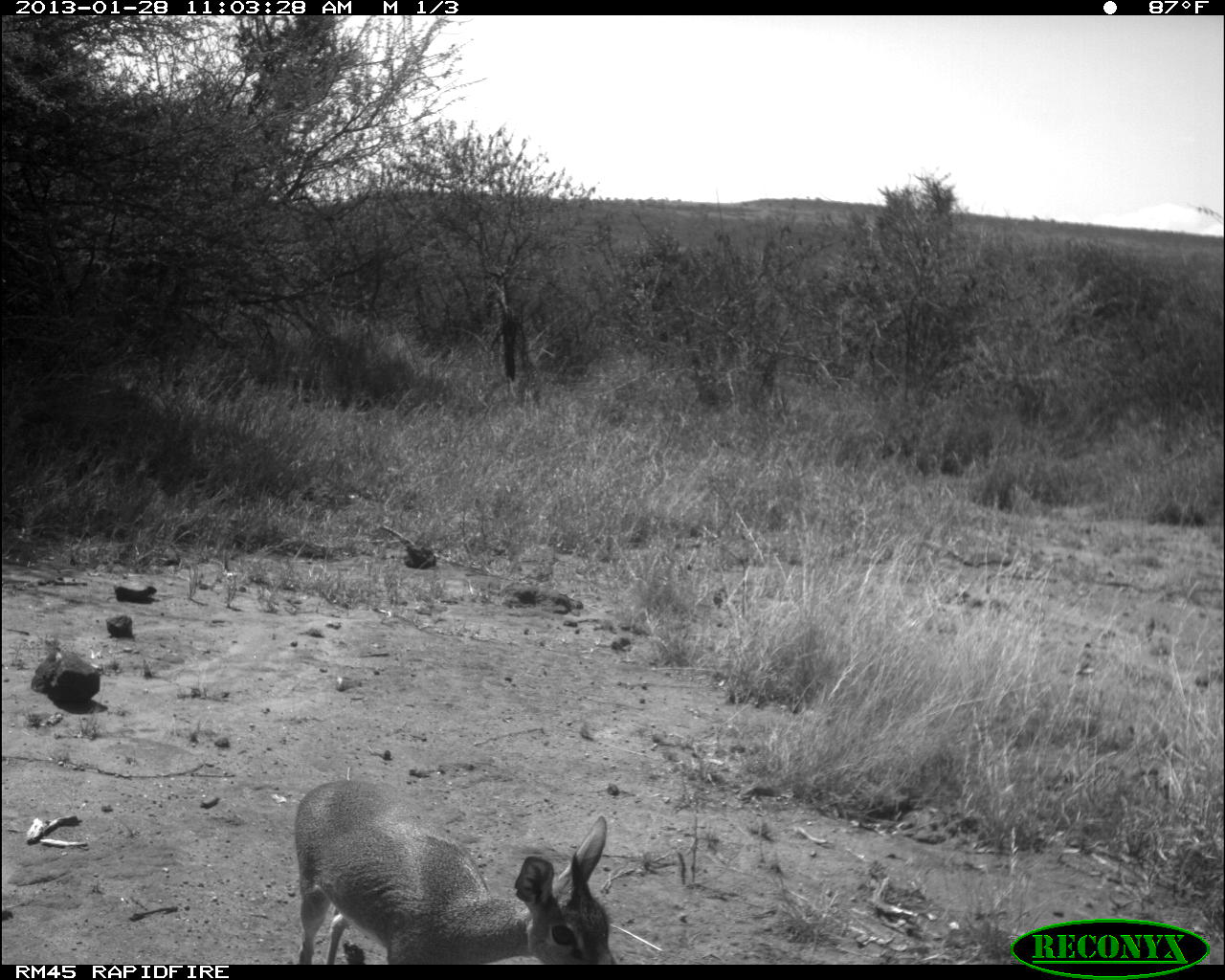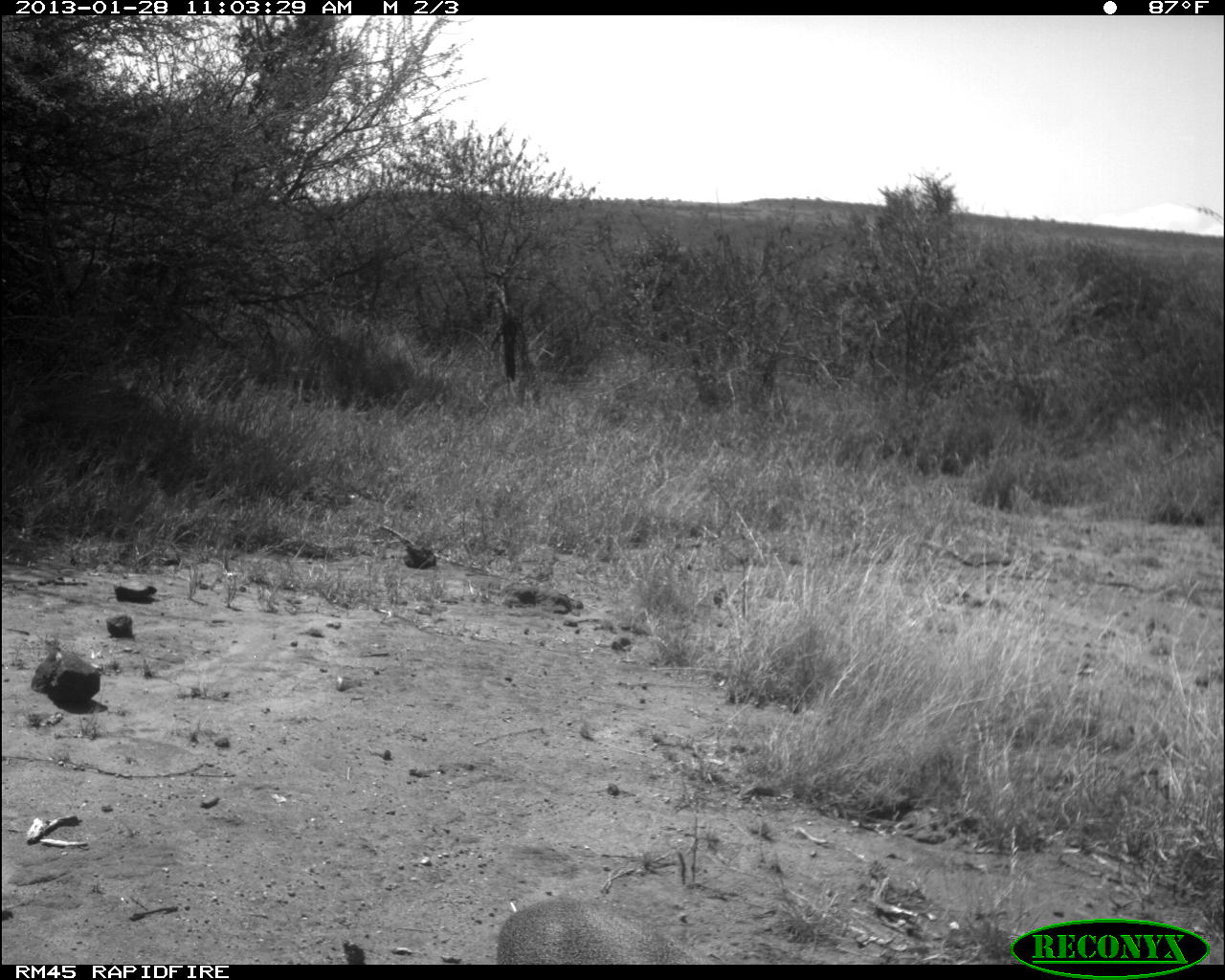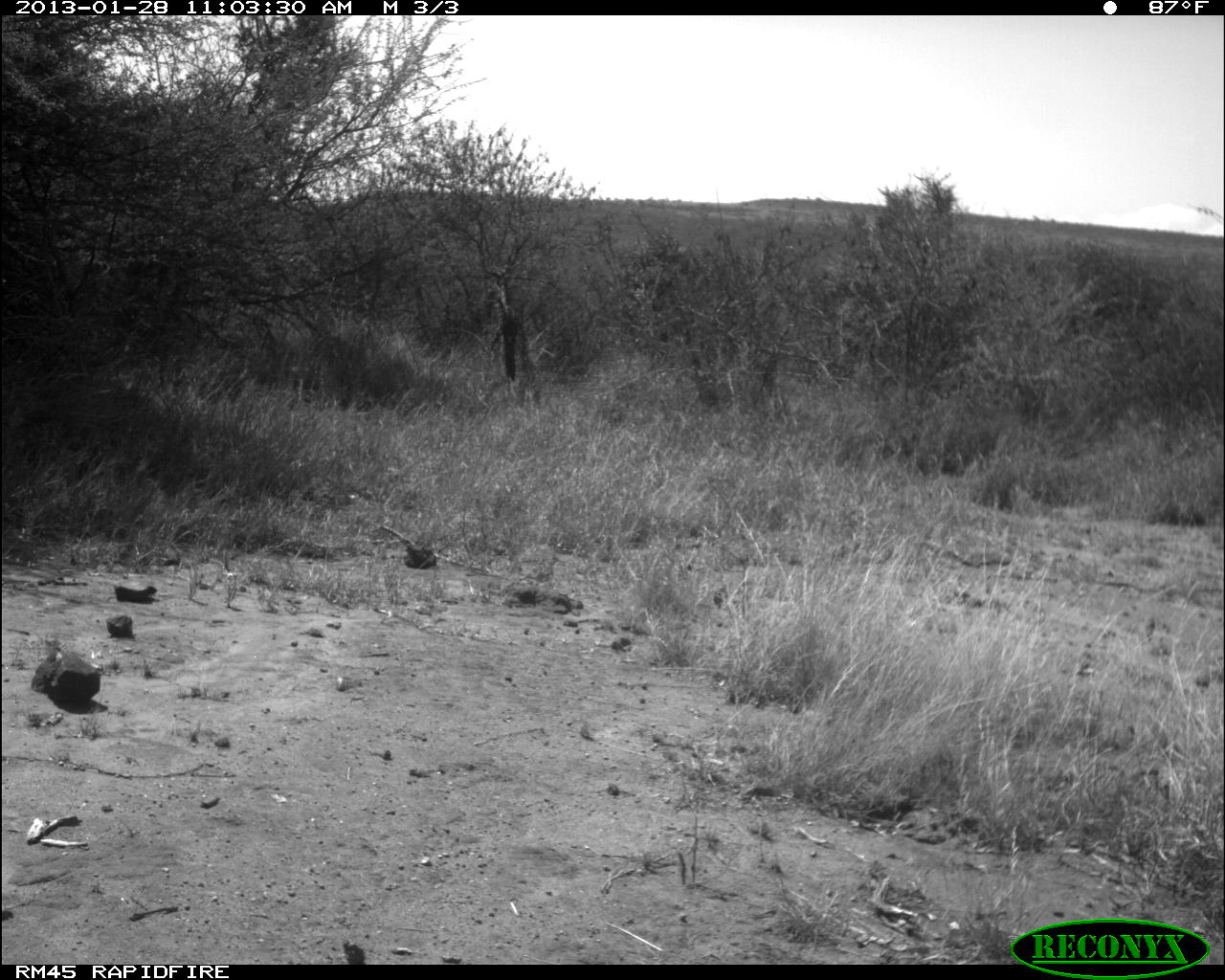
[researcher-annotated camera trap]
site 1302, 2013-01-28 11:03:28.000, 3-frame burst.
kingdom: Animalia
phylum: Chordata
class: Mammalia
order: Artiodactyla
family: Bovidae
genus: Madoqua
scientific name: Madoqua guentheri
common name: günther's dik-dik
Madoqua guentheri (günther's dik-dik), count 1.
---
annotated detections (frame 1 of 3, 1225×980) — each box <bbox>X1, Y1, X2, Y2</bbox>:
madoqua guentheri: <bbox>292, 777, 618, 965</bbox>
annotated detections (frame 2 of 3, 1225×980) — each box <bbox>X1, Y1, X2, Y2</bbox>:
madoqua guentheri: <bbox>496, 896, 708, 965</bbox>